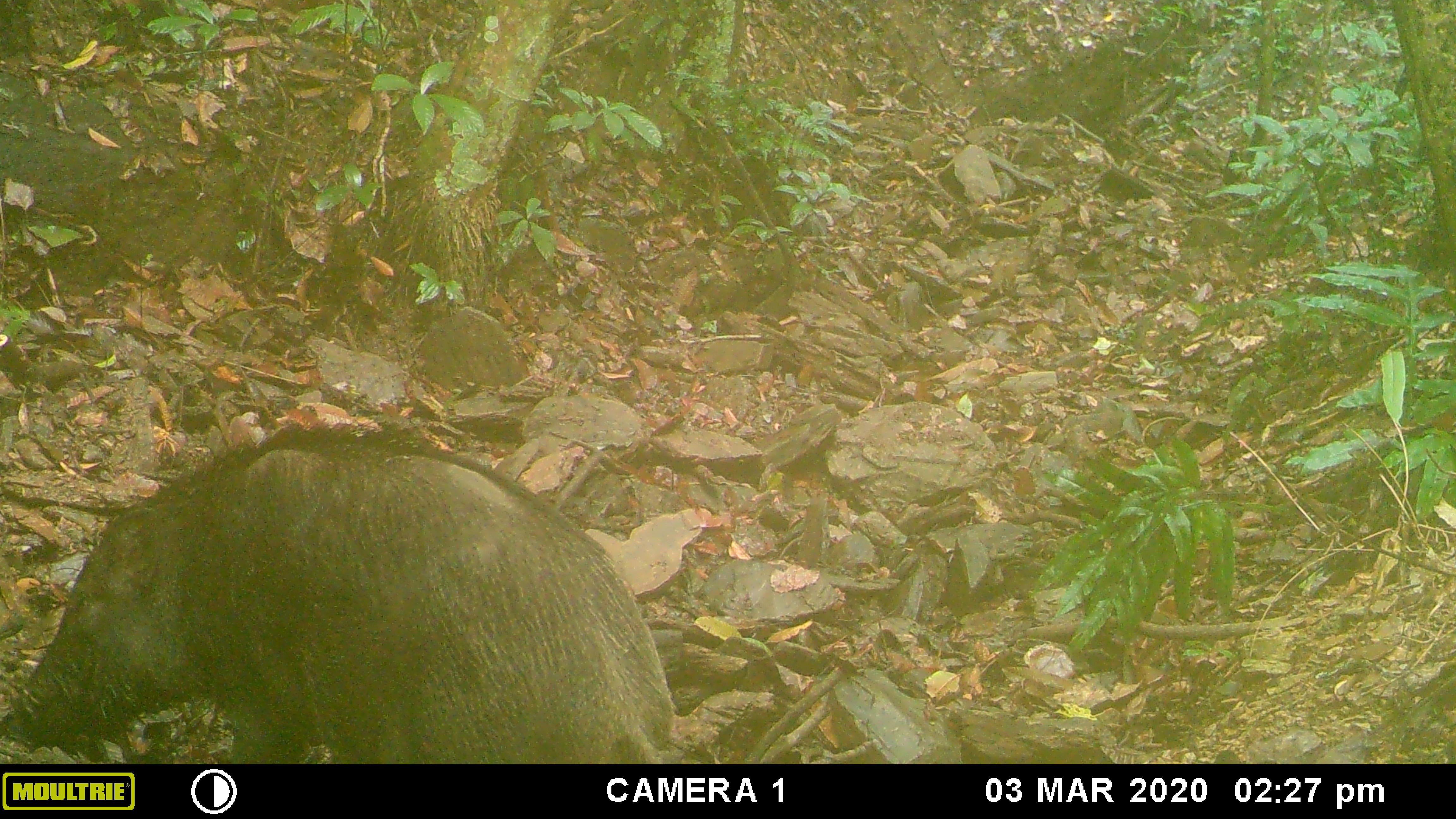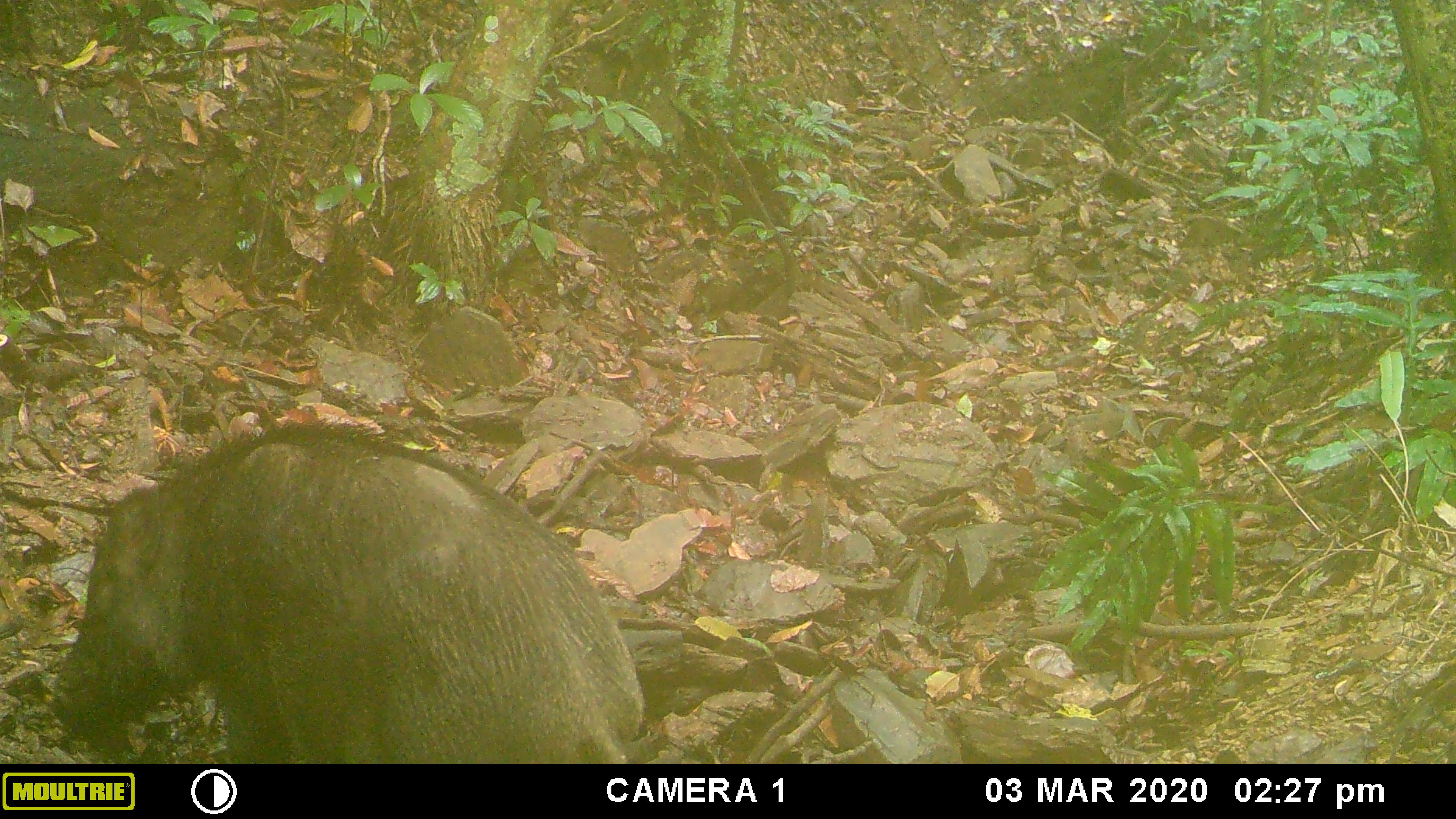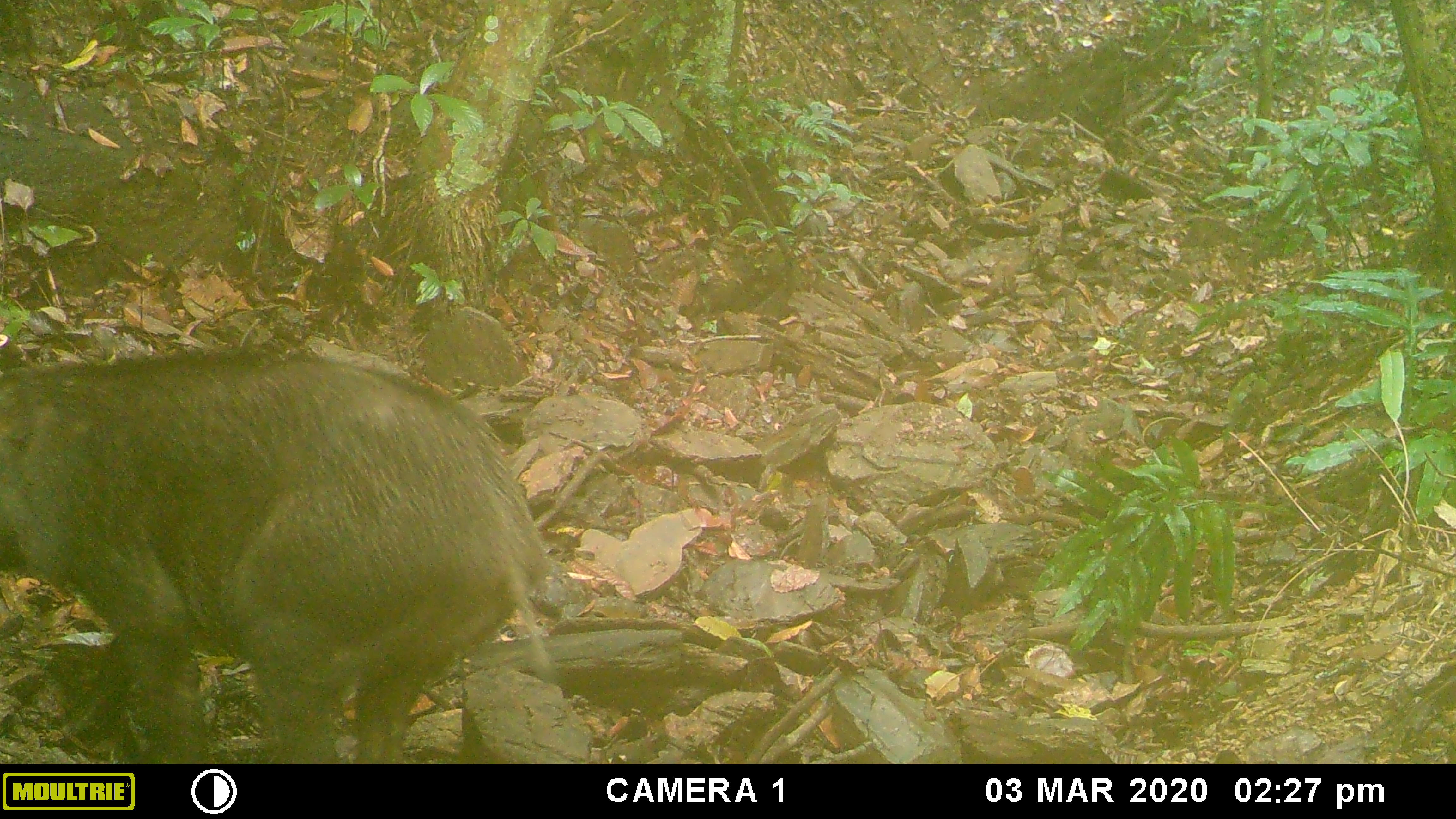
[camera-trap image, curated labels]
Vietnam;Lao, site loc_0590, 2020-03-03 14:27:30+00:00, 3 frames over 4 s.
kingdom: Animalia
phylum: Chordata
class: Mammalia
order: Artiodactyla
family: Suidae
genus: Sus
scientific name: Sus scrofa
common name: eurasian wild pig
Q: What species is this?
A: Eurasian wild pig (Sus scrofa).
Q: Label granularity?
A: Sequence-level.